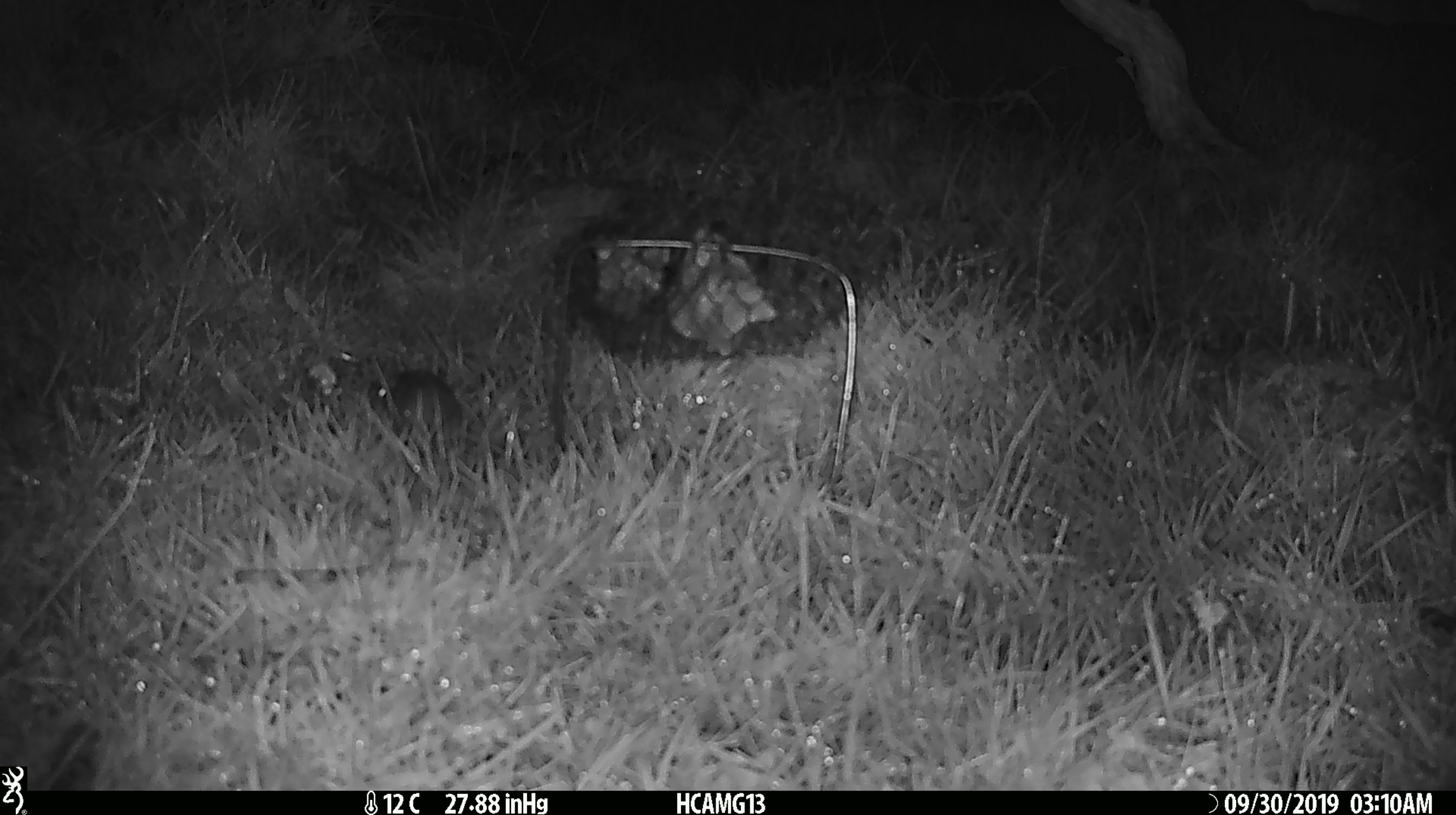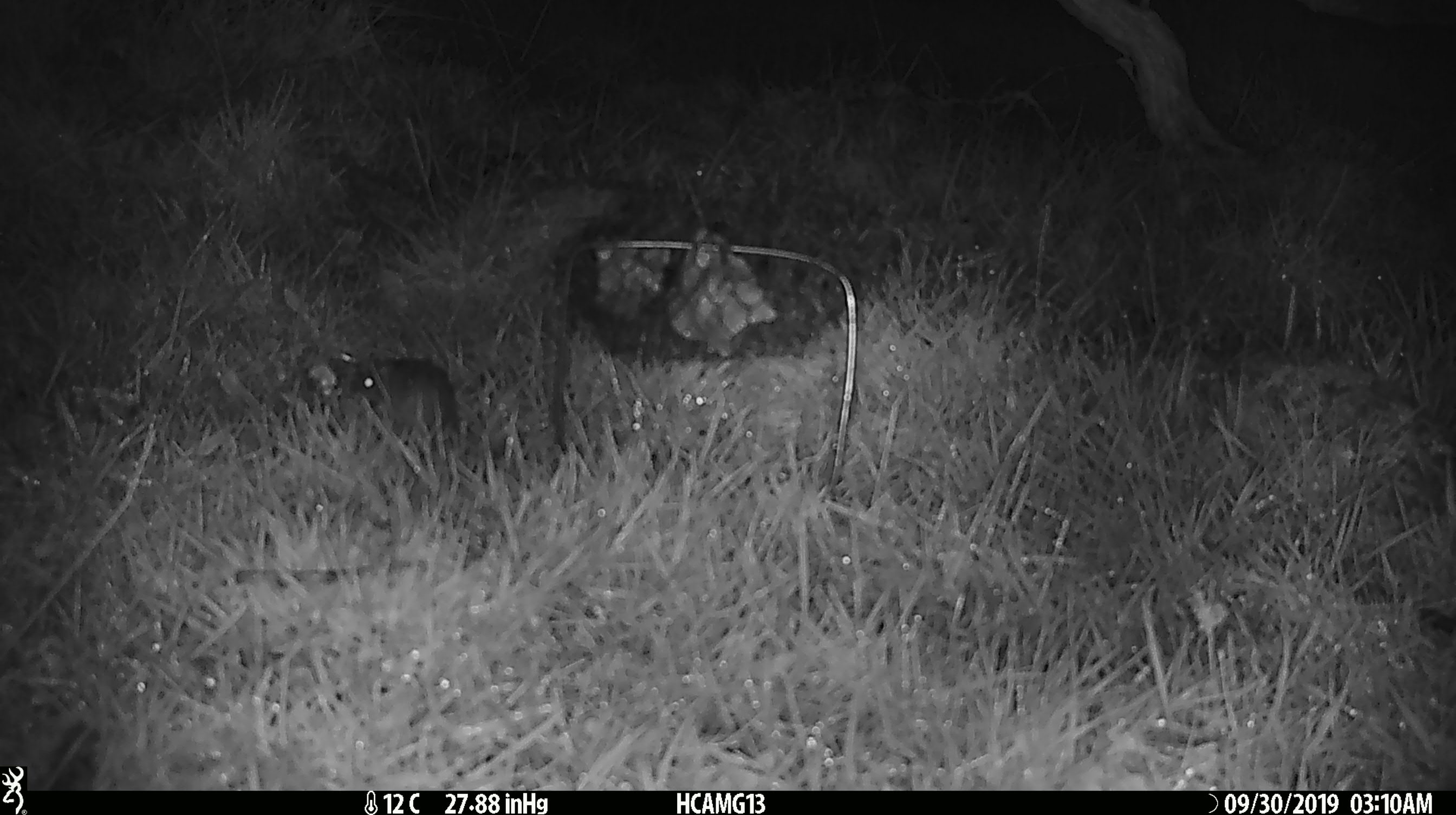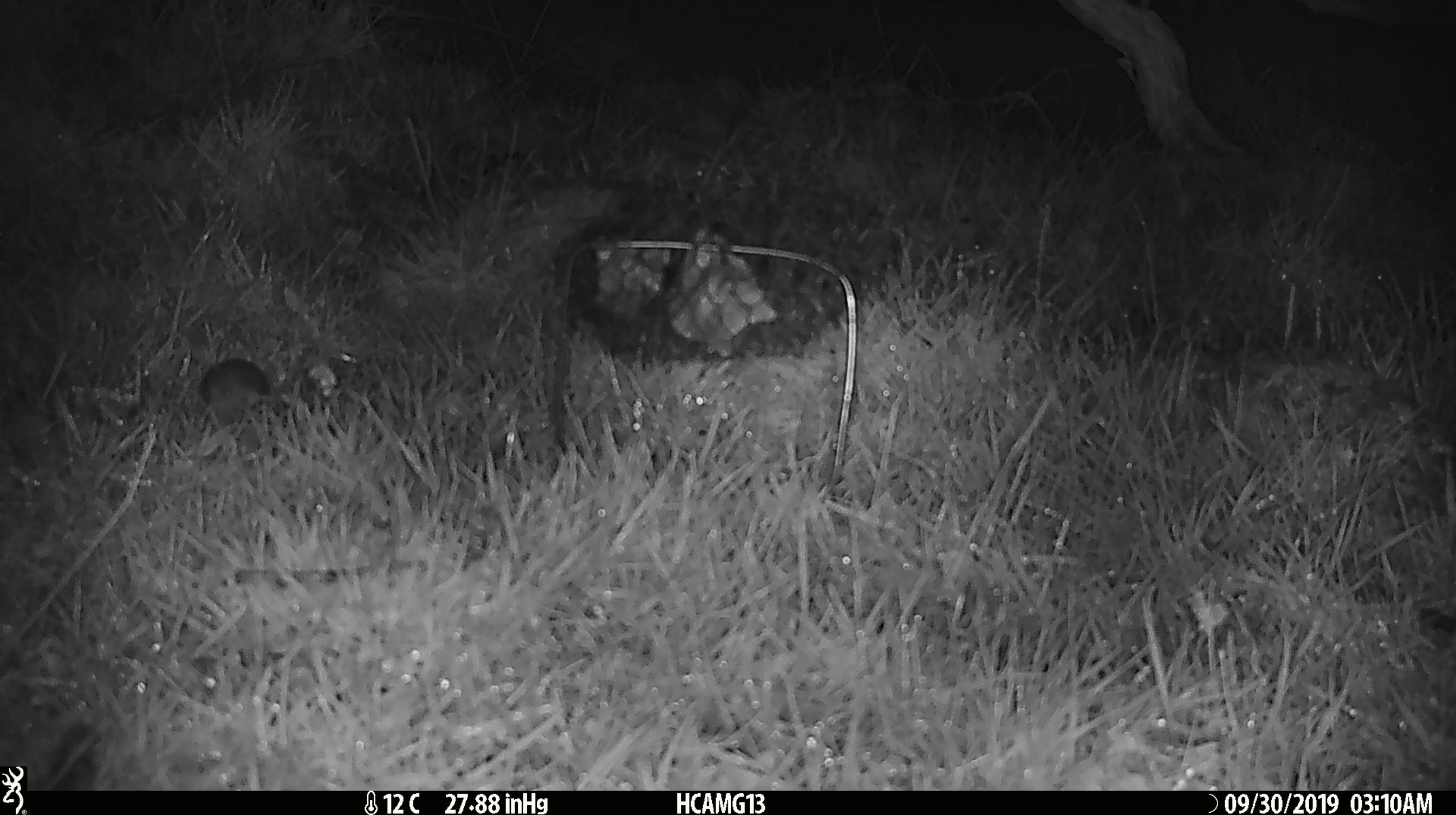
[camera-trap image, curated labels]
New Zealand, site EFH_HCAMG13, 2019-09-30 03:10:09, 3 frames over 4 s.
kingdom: Animalia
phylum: Chordata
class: Mammalia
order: Rodentia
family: Muridae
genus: Mus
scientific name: Mus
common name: mouse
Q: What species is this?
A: Mouse (Mus).